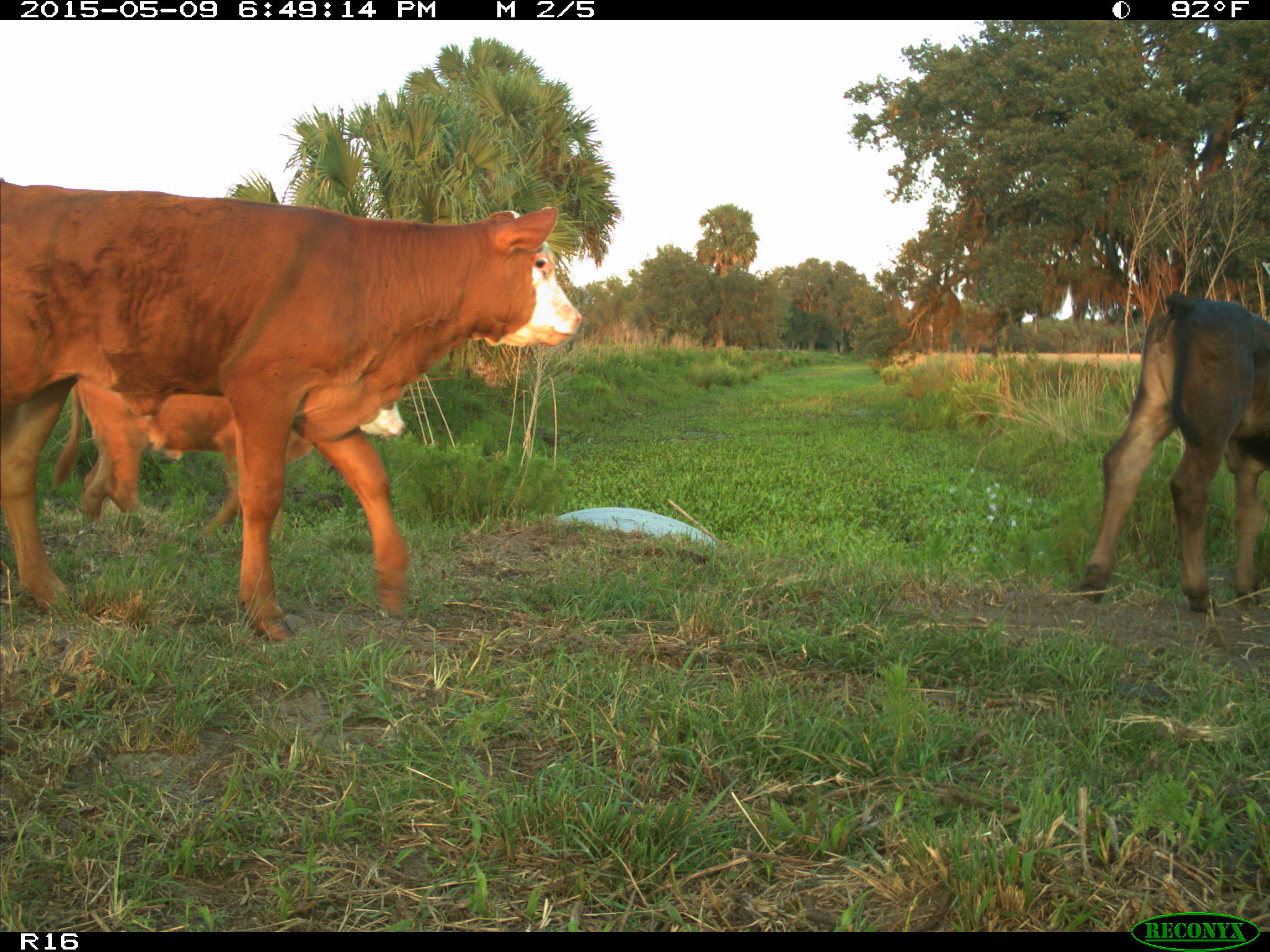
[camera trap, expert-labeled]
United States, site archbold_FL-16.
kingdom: Animalia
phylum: Chordata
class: Mammalia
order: Artiodactyla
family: Bovidae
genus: Bos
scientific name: Bos taurus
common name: domestic cow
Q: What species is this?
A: Bos taurus (domestic cow).